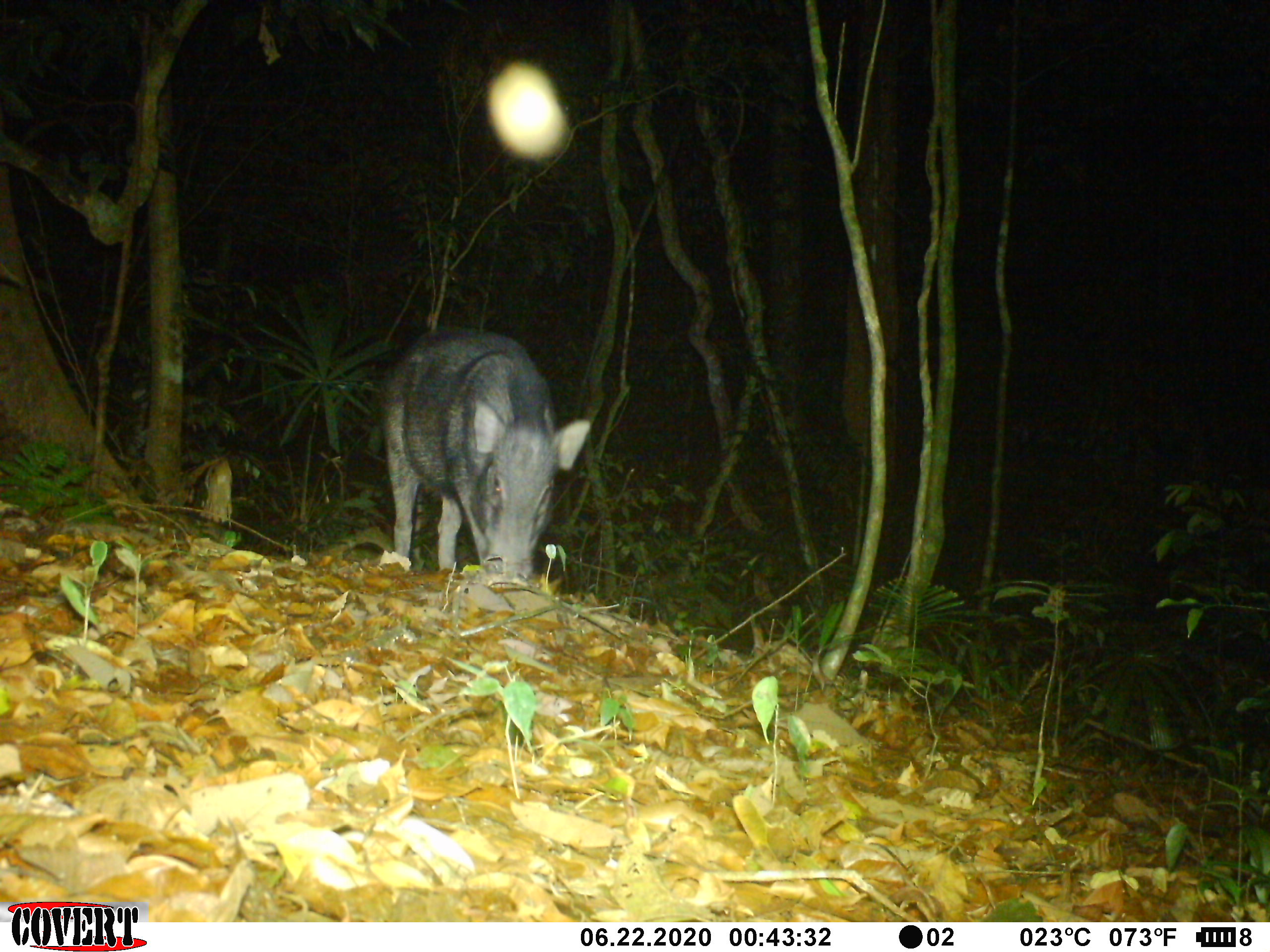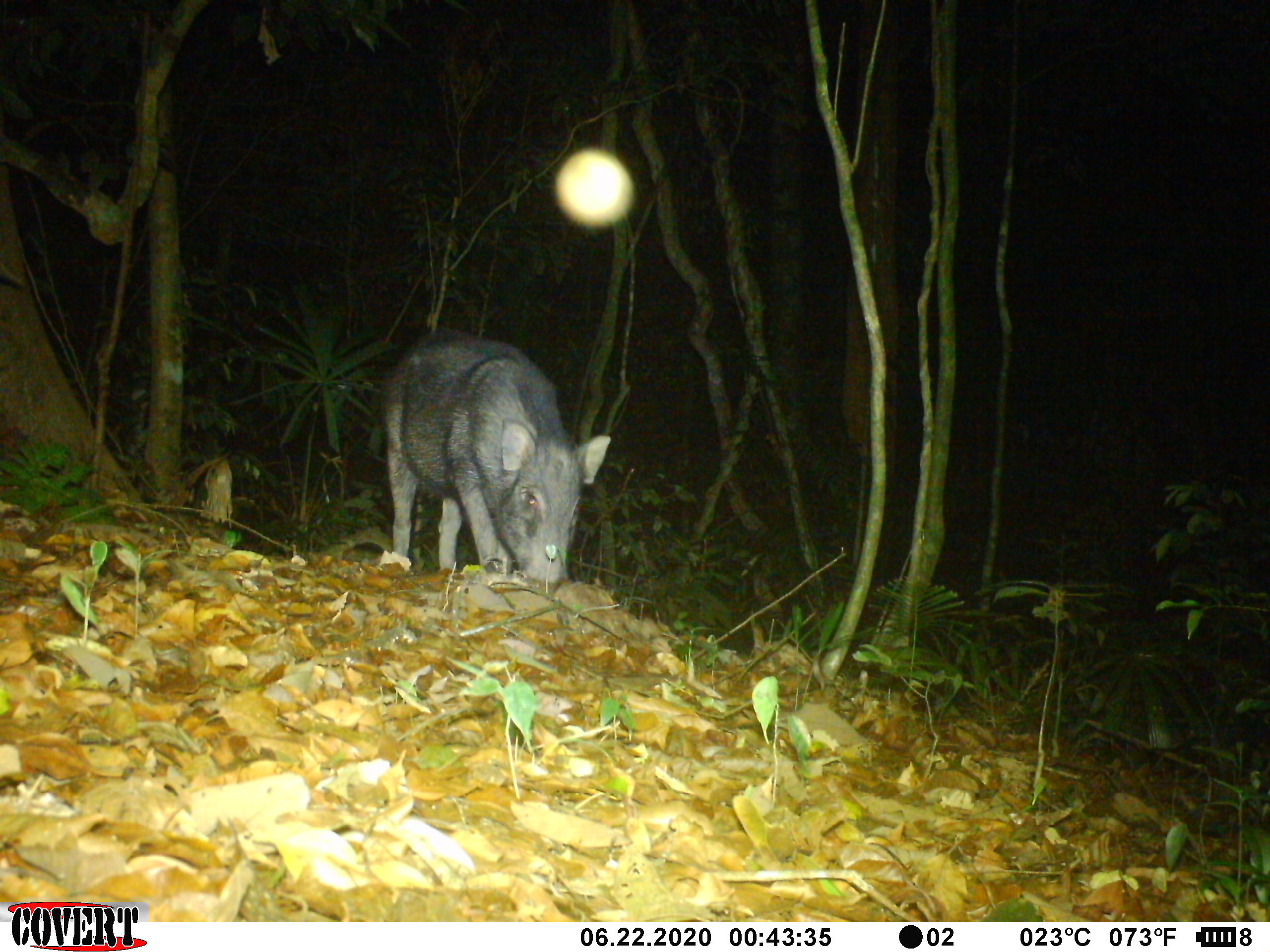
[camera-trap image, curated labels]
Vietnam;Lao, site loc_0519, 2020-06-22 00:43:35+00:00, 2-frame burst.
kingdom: Animalia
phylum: Chordata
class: Mammalia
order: Artiodactyla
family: Suidae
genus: Sus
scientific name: Sus scrofa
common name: eurasian wild pig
Eurasian wild pig (Sus scrofa). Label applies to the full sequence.